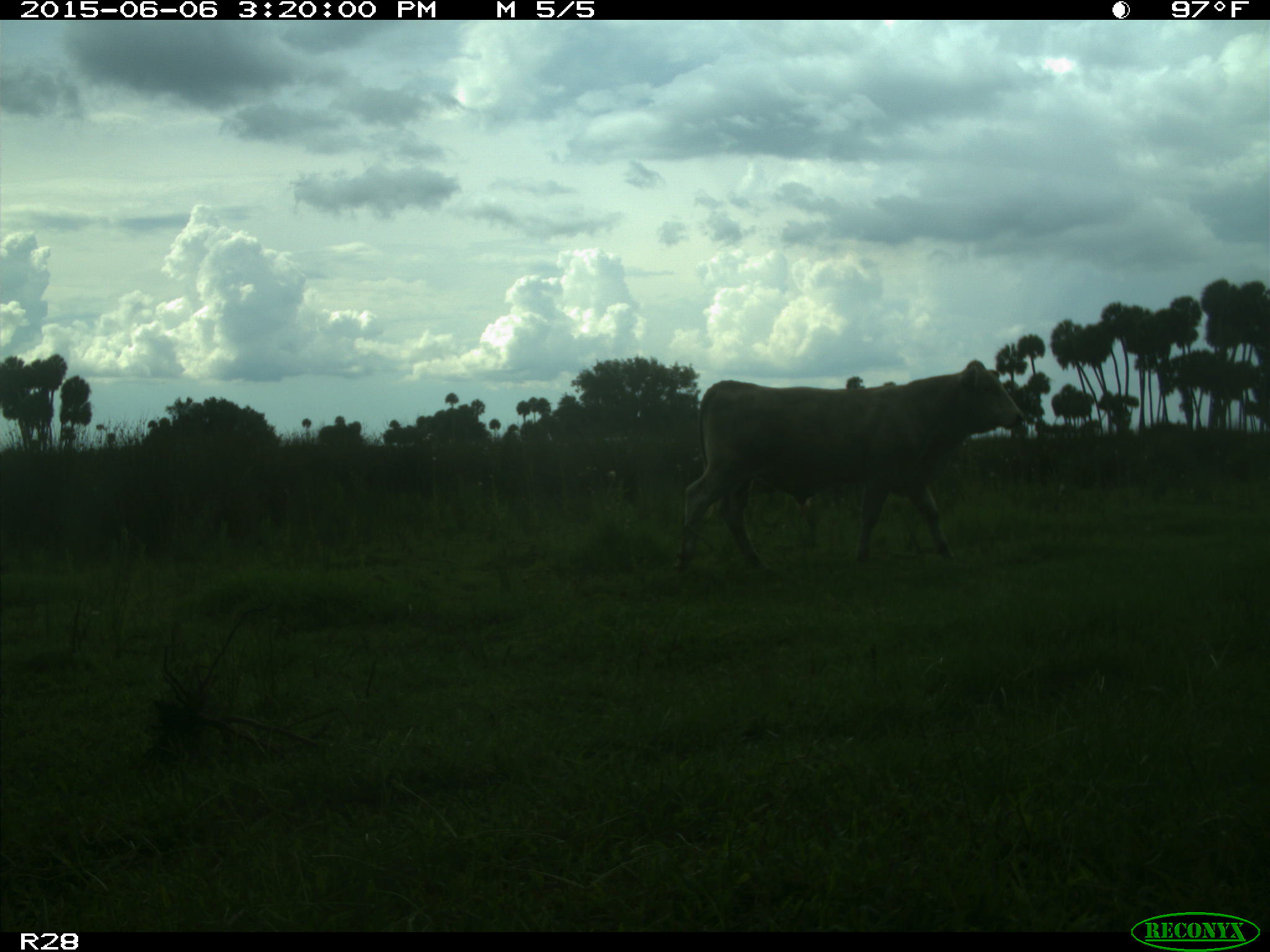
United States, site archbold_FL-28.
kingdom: Animalia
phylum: Chordata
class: Mammalia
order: Artiodactyla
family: Bovidae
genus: Bos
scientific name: Bos taurus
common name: domestic cow